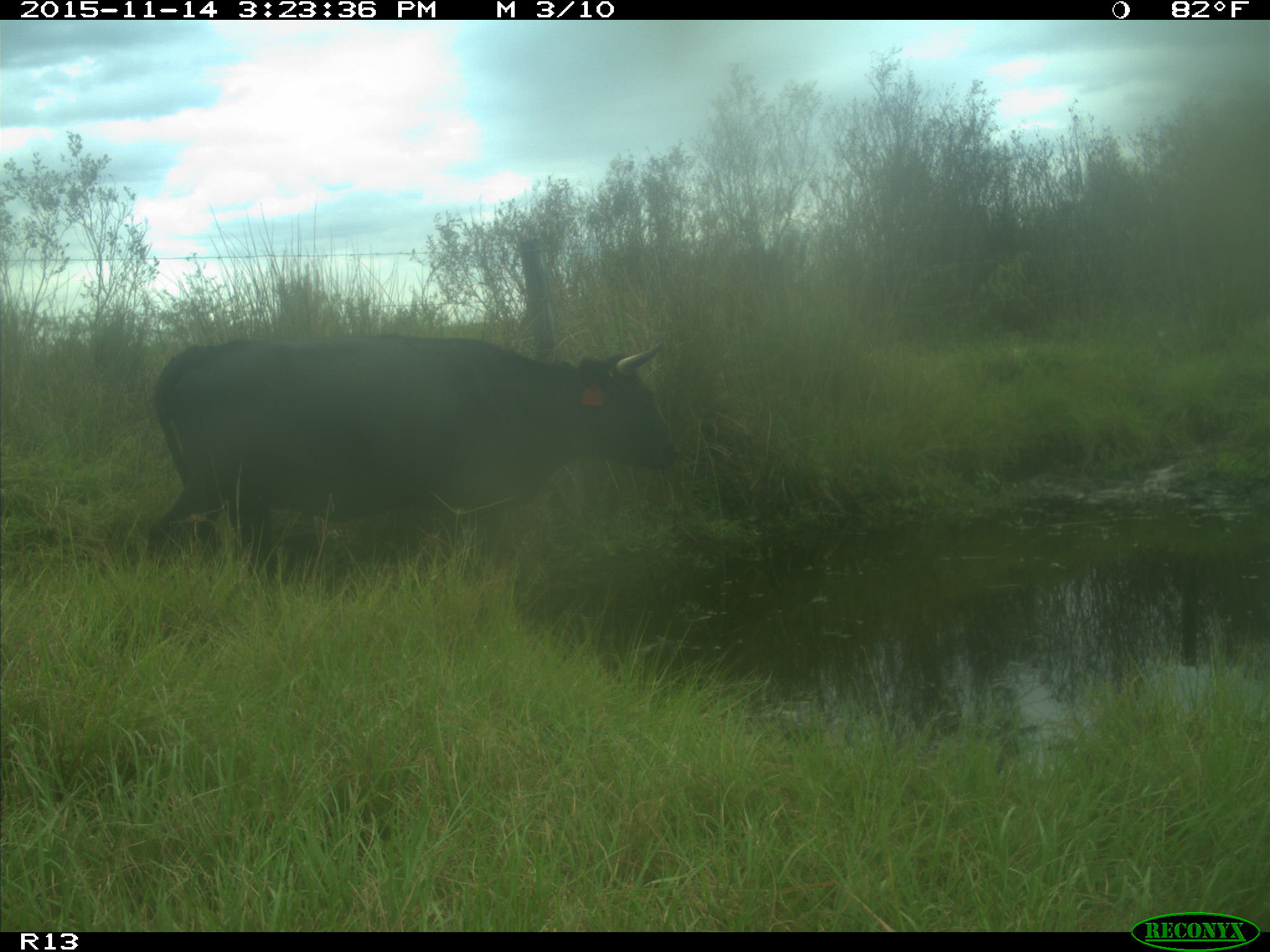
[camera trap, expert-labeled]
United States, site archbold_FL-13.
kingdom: Animalia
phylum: Chordata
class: Mammalia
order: Artiodactyla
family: Bovidae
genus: Bos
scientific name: Bos taurus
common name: domestic cow